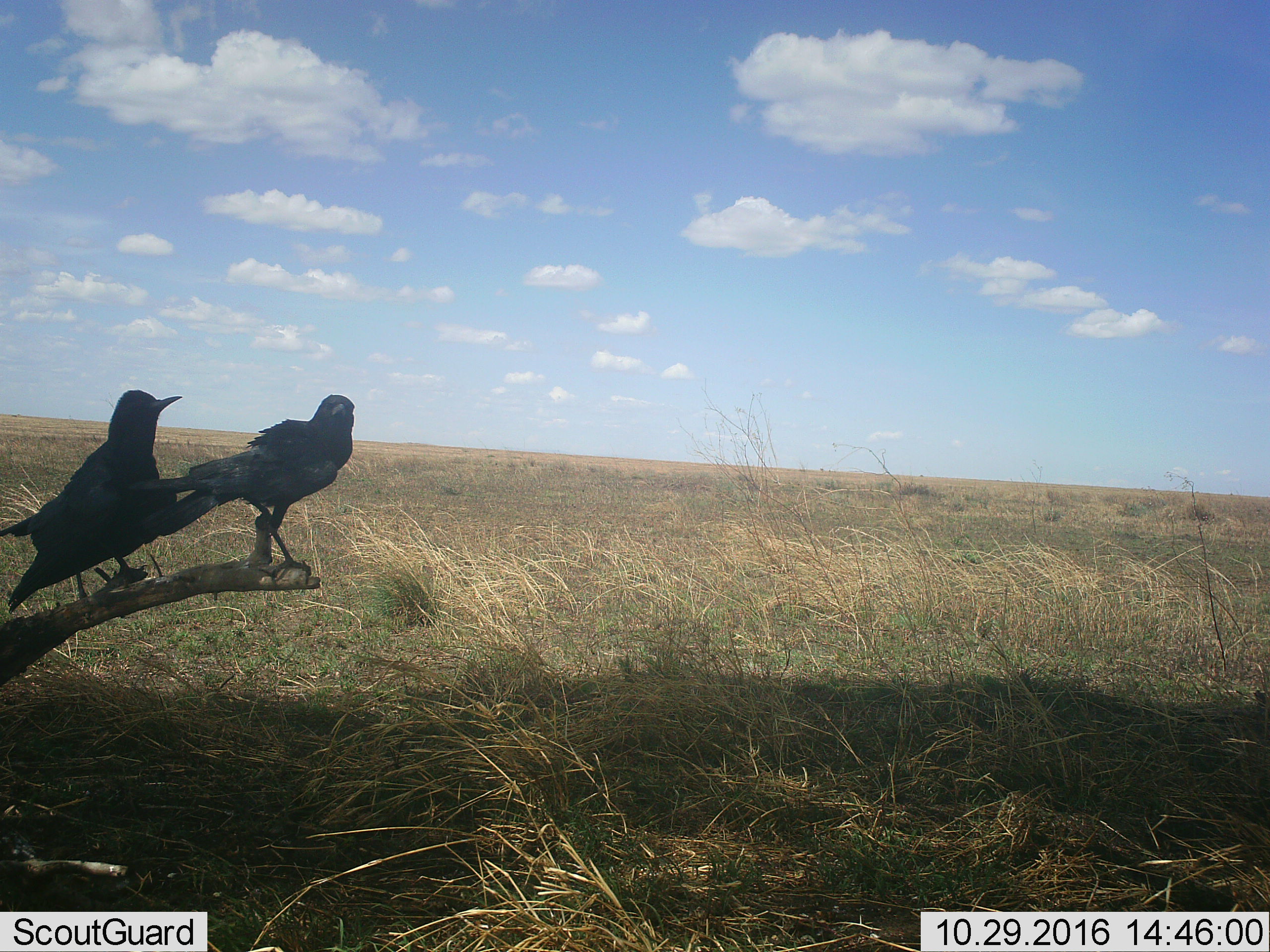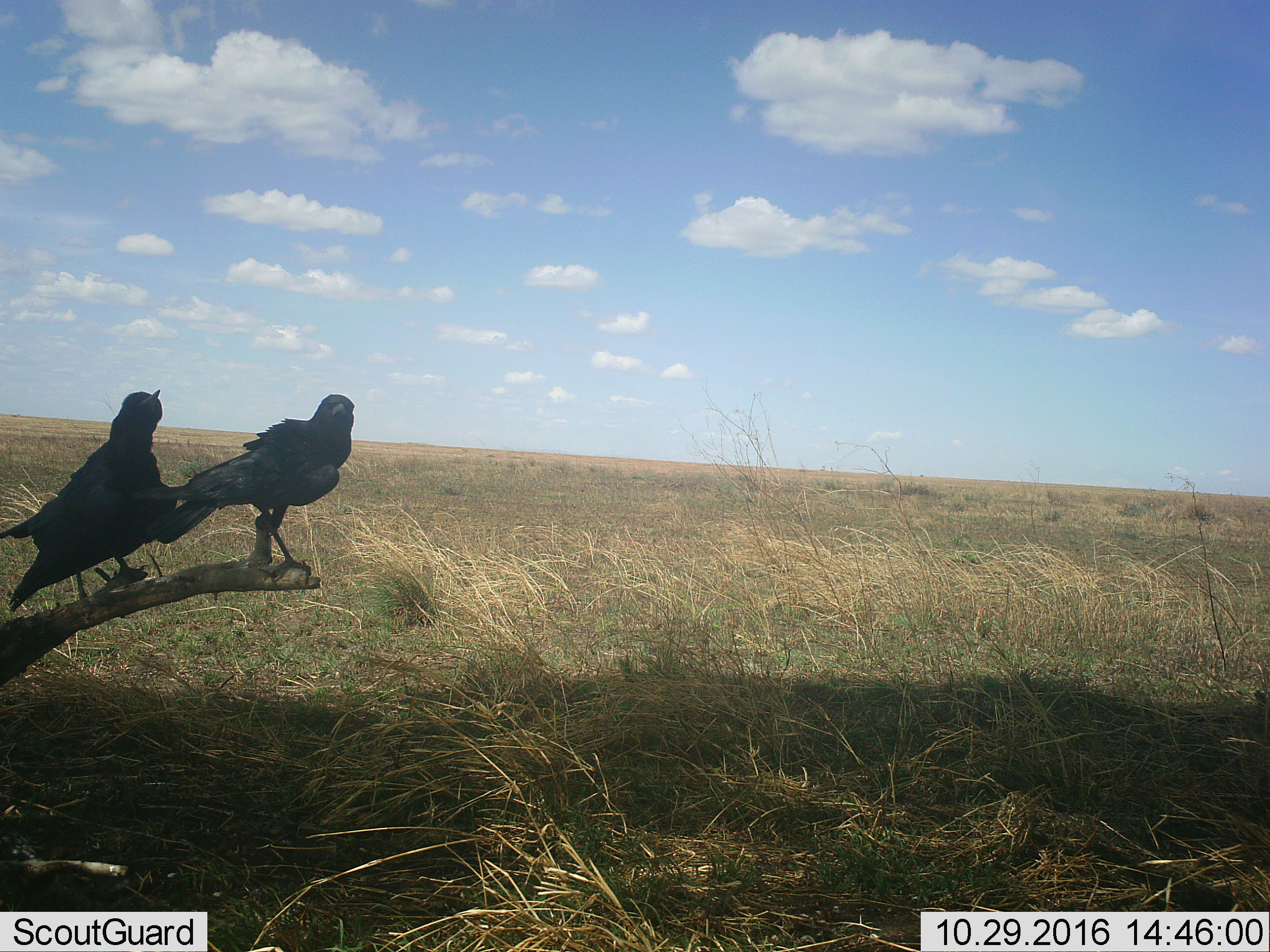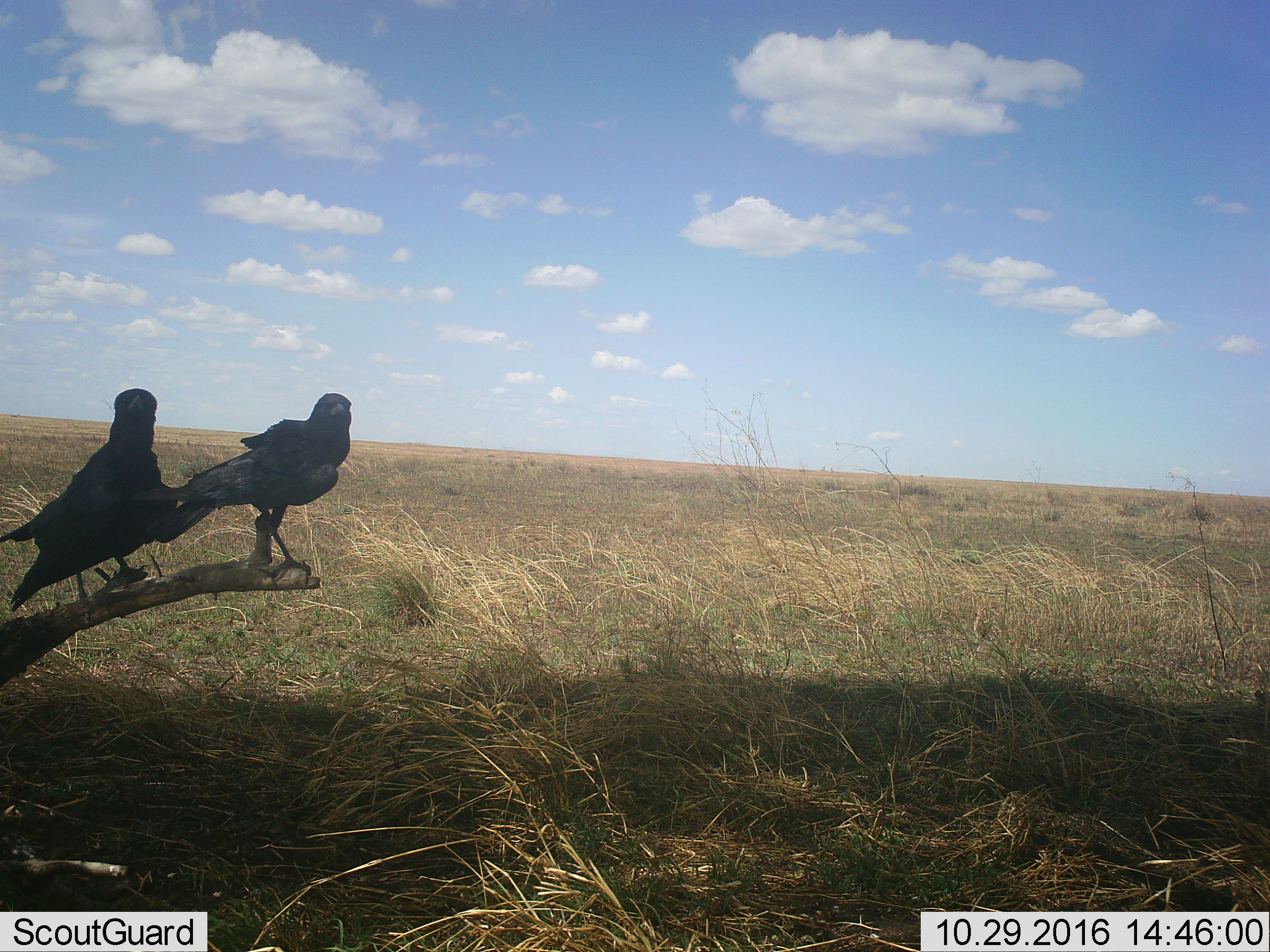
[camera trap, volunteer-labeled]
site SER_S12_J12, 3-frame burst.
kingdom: Animalia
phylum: Chordata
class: Aves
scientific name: Aves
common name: bird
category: birdother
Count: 2.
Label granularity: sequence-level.